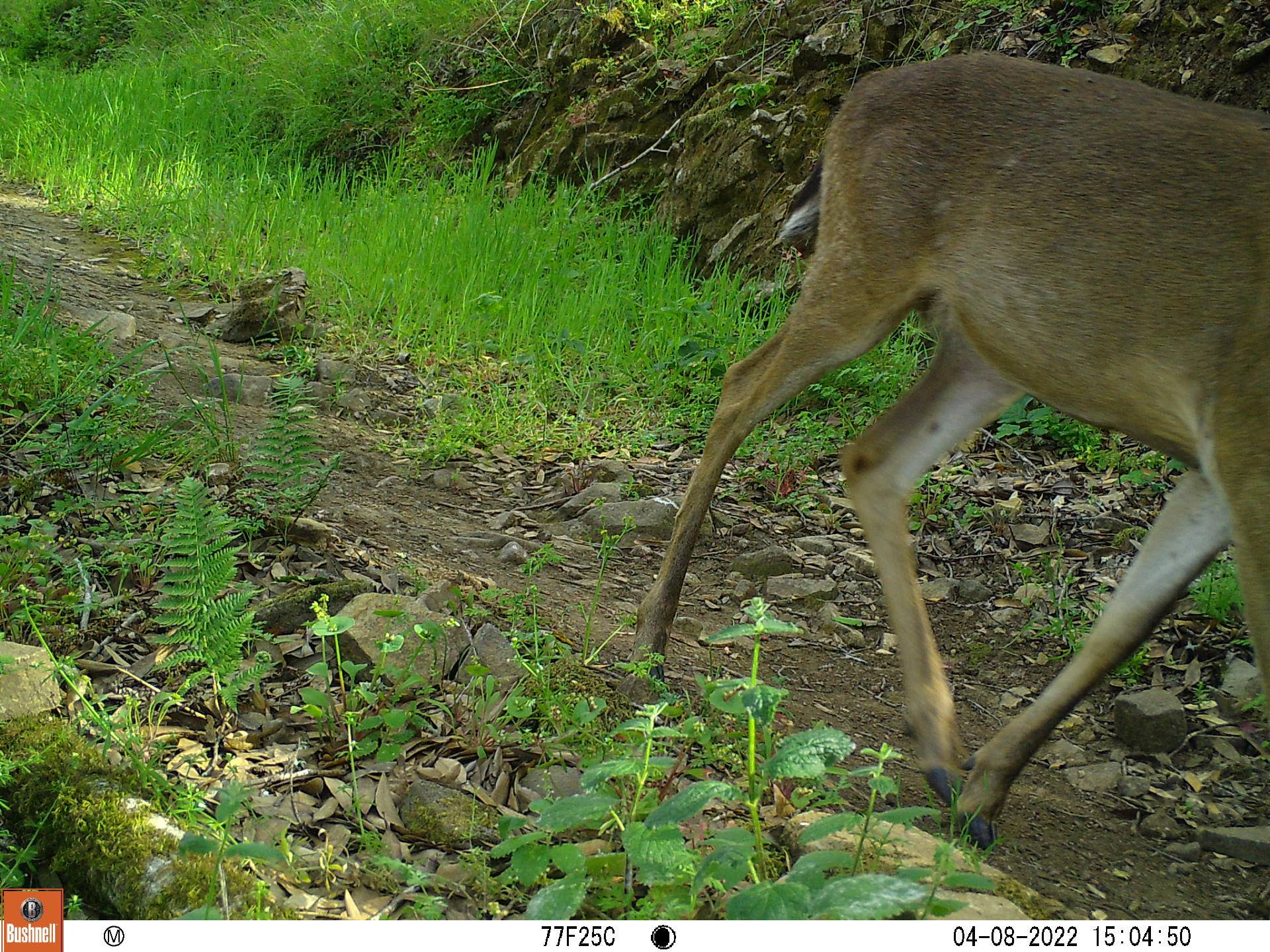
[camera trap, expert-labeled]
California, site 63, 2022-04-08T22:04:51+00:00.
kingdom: Animalia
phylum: Chordata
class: Mammalia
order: Artiodactyla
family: Cervidae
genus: Odocoileus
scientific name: Odocoileus hemionus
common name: mule deer